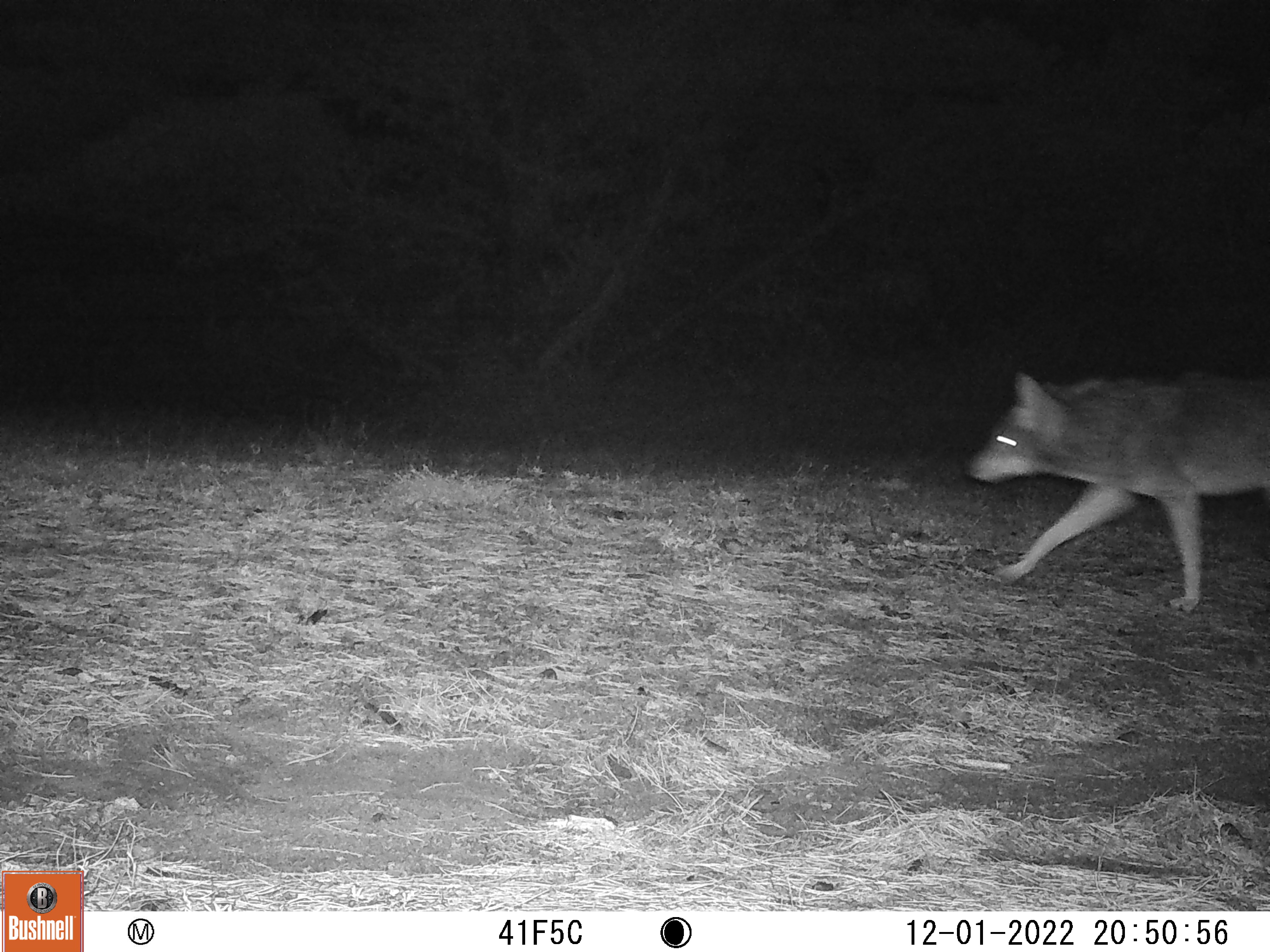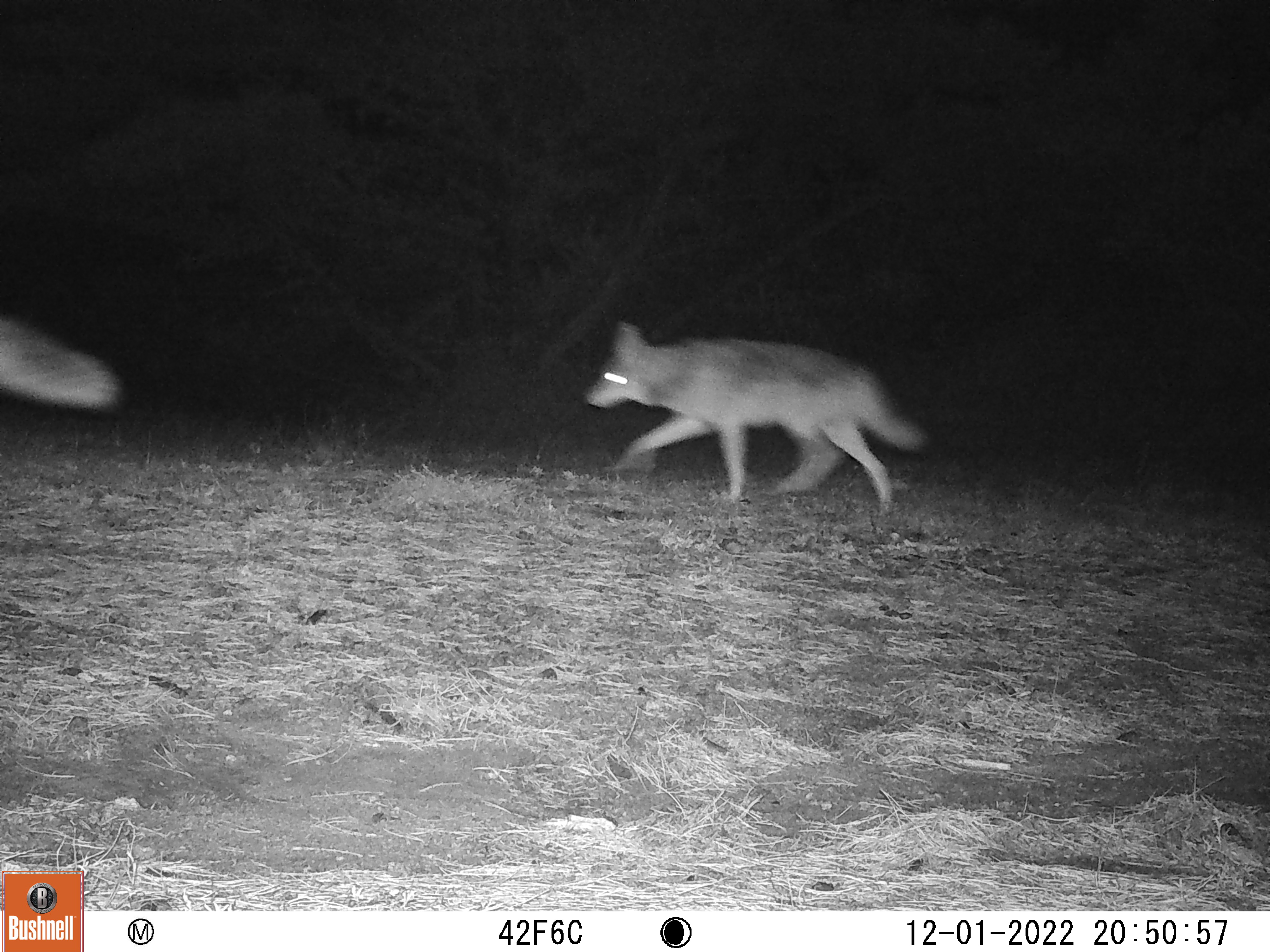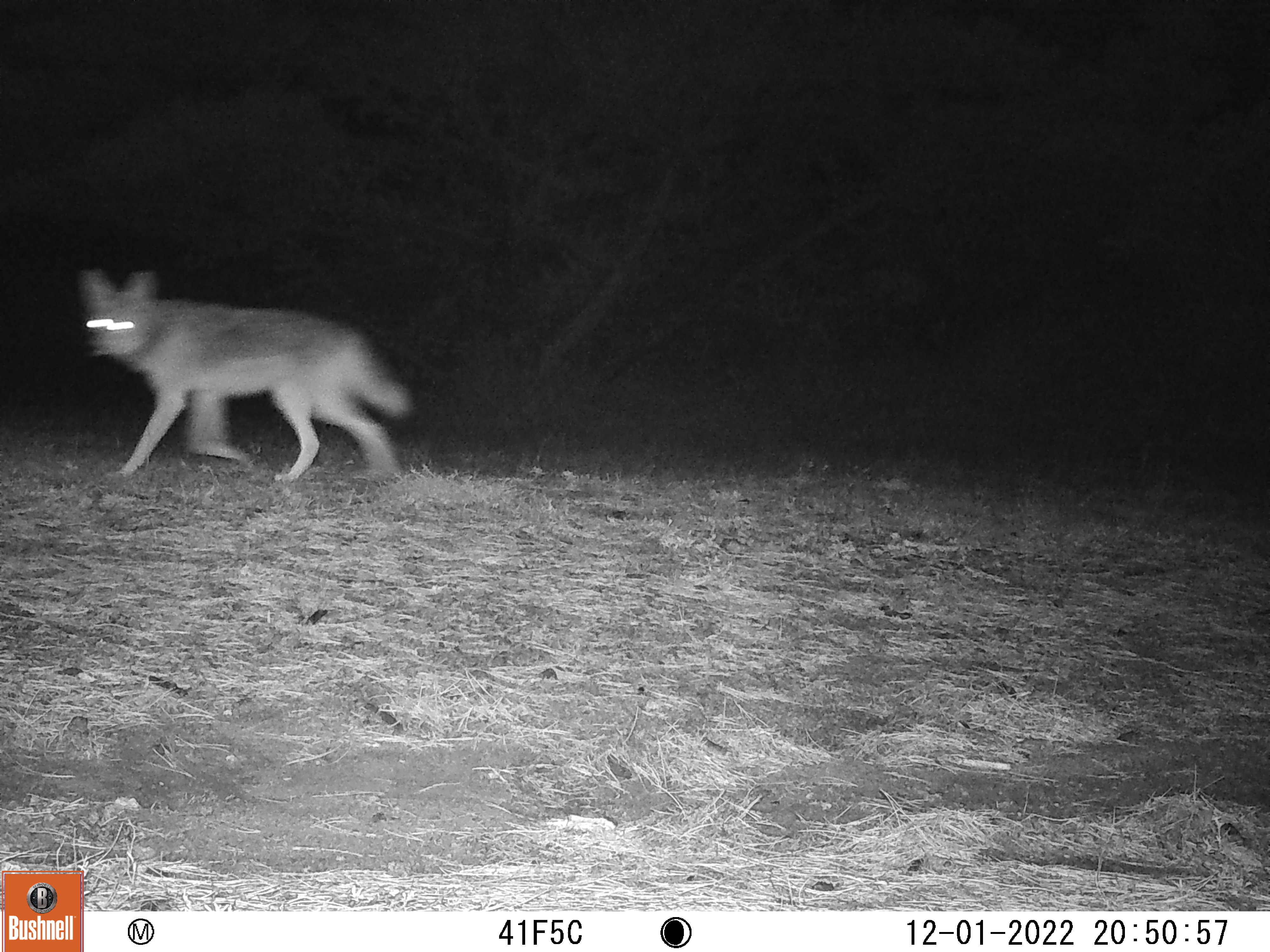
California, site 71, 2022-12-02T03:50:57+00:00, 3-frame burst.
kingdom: Animalia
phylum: Chordata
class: Mammalia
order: Carnivora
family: Canidae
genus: Canis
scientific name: Canis latrans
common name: coyote